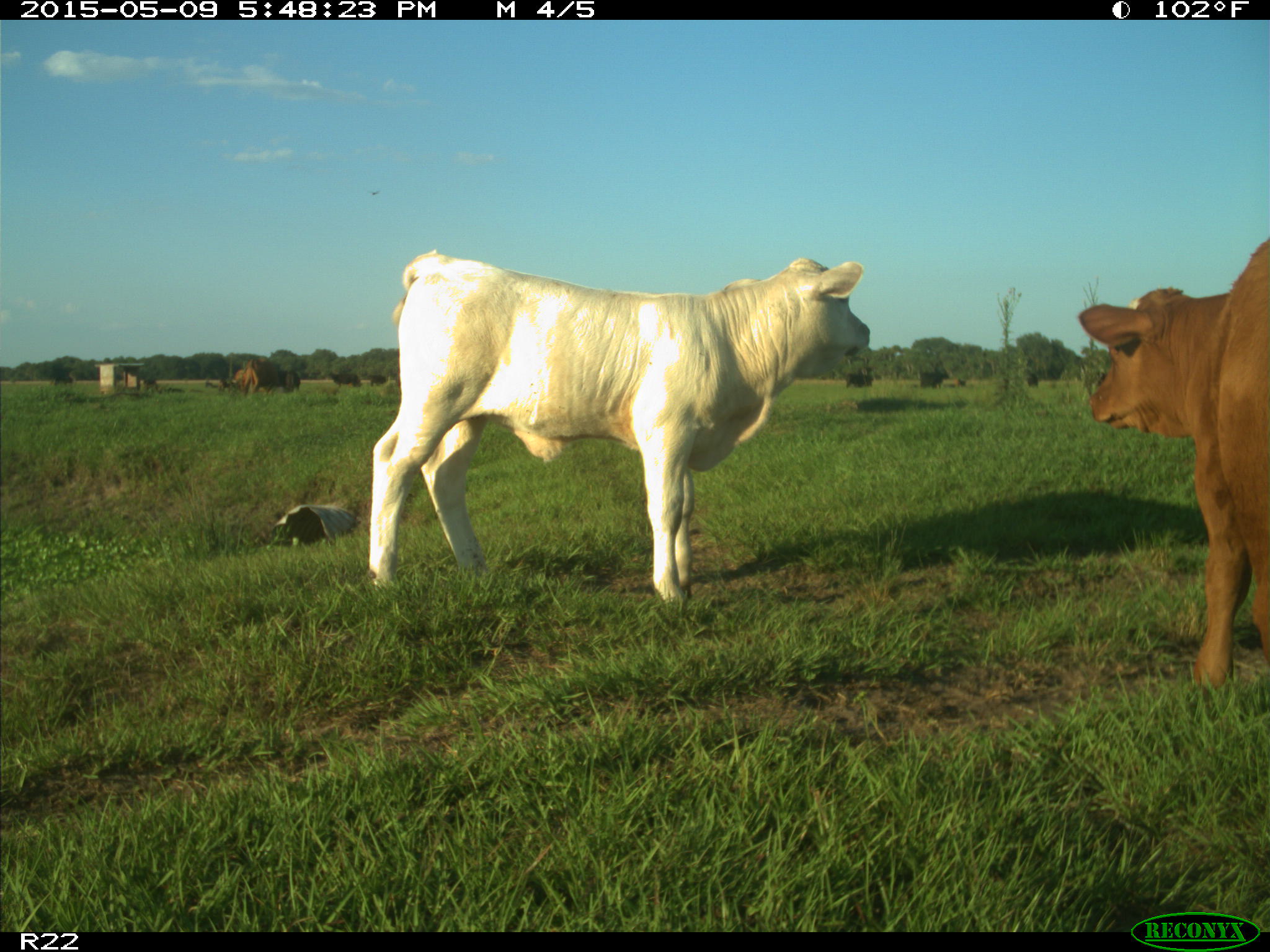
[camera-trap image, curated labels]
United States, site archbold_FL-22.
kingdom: Animalia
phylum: Chordata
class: Mammalia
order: Artiodactyla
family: Bovidae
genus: Bos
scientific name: Bos taurus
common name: domestic cow